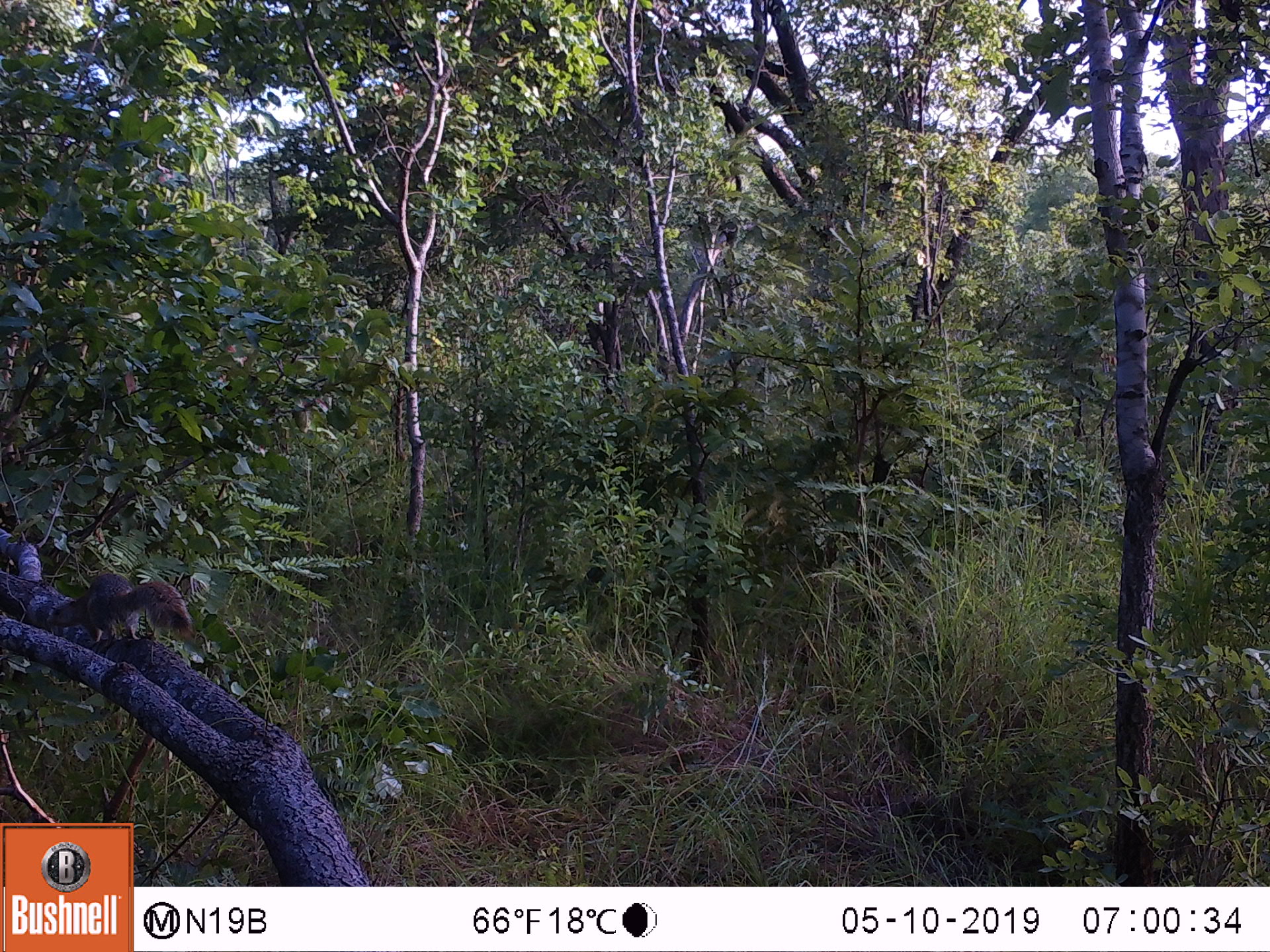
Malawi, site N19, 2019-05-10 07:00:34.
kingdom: Animalia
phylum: Chordata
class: Mammalia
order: Rodentia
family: Sciuridae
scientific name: Sciuridae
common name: squirrel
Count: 1.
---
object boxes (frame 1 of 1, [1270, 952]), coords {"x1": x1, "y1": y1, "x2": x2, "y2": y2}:
squirrel: {"x1": 62, "y1": 557, "x2": 184, "y2": 659}